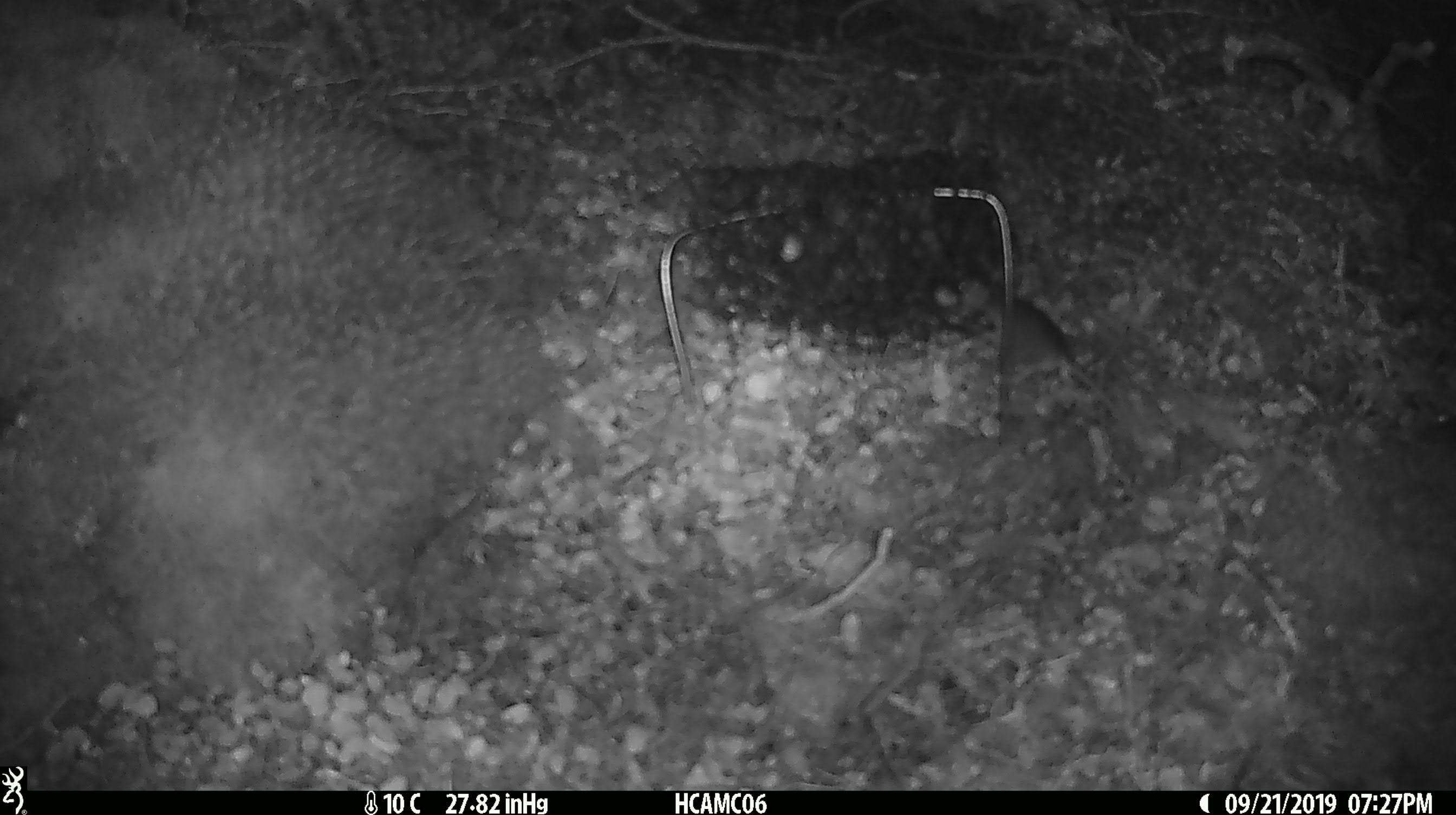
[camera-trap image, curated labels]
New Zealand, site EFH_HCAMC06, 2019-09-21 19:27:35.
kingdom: Animalia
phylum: Chordata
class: Mammalia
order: Rodentia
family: Muridae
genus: Mus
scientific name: Mus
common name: mouse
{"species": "mouse (Mus)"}